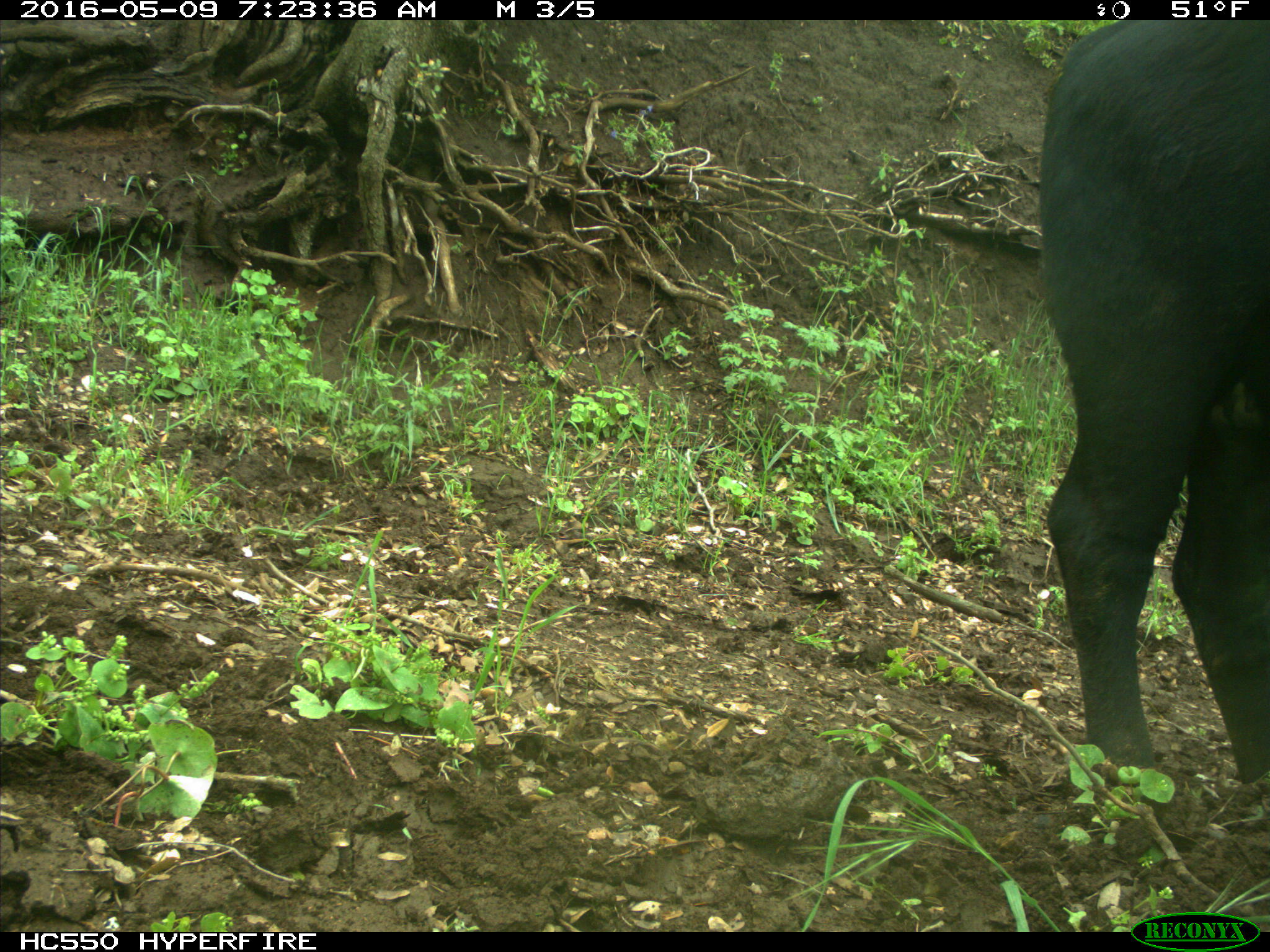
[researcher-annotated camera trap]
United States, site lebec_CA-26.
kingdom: Animalia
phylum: Chordata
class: Mammalia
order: Artiodactyla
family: Bovidae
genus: Bos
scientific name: Bos taurus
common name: domestic cow